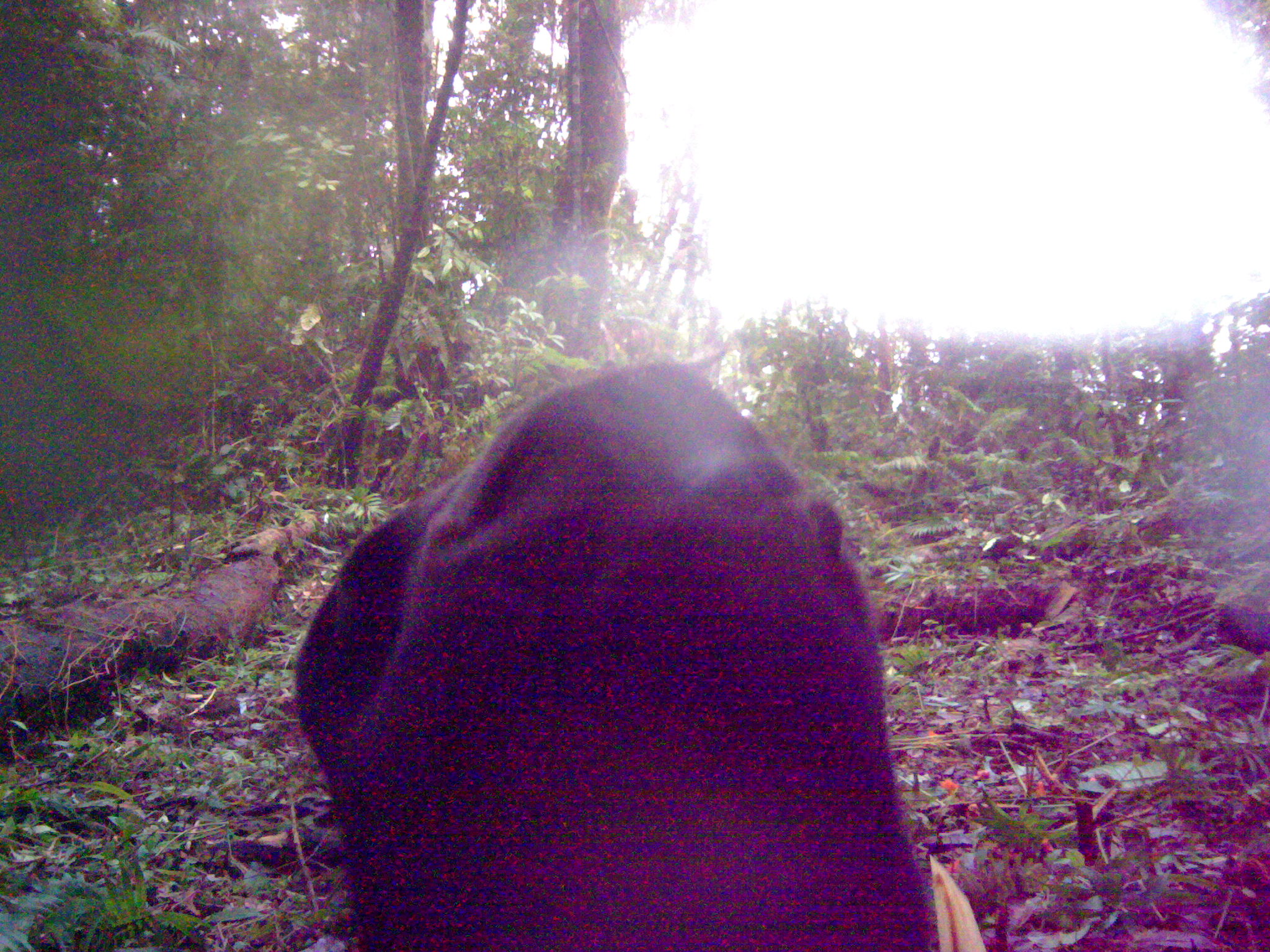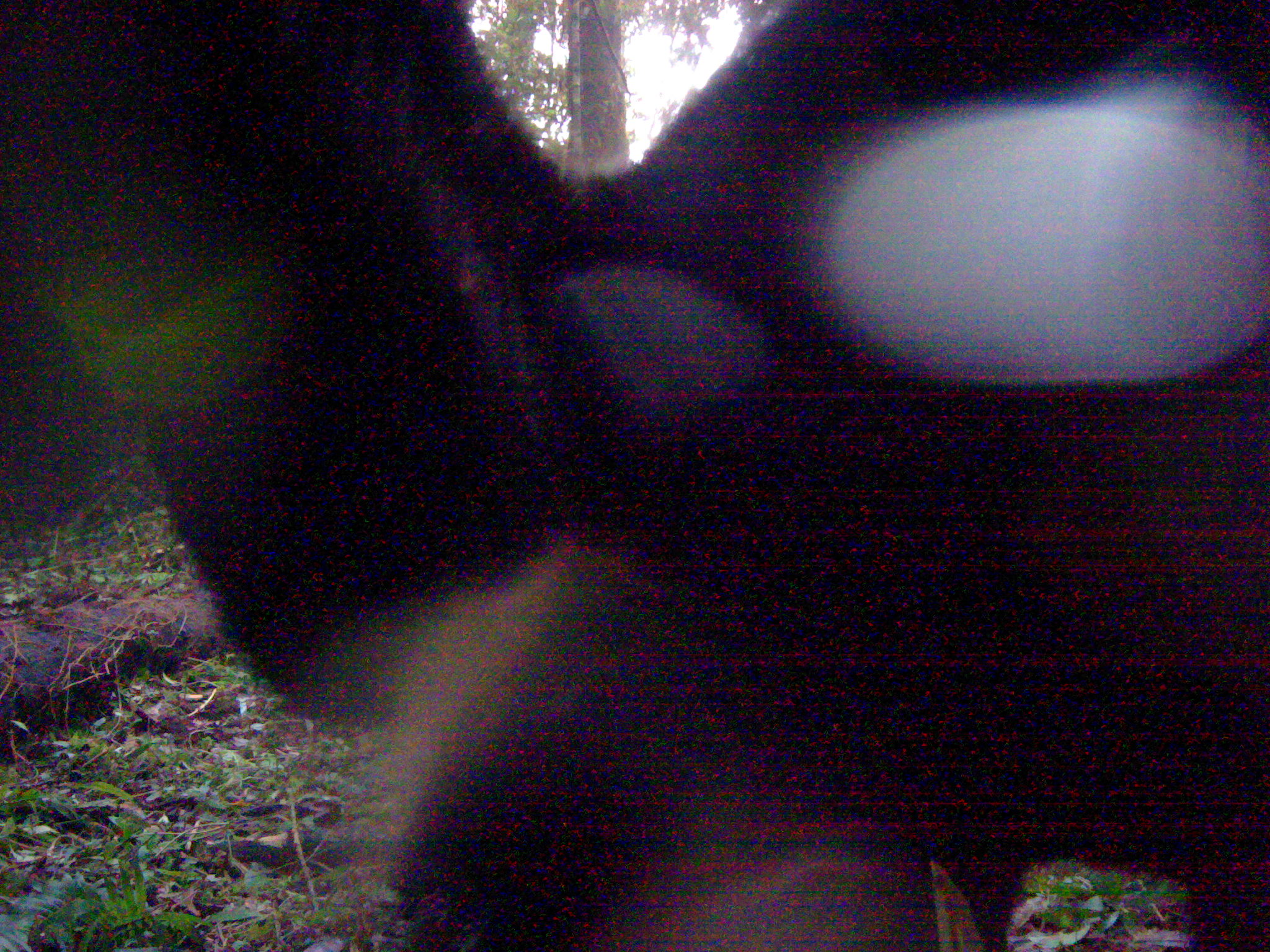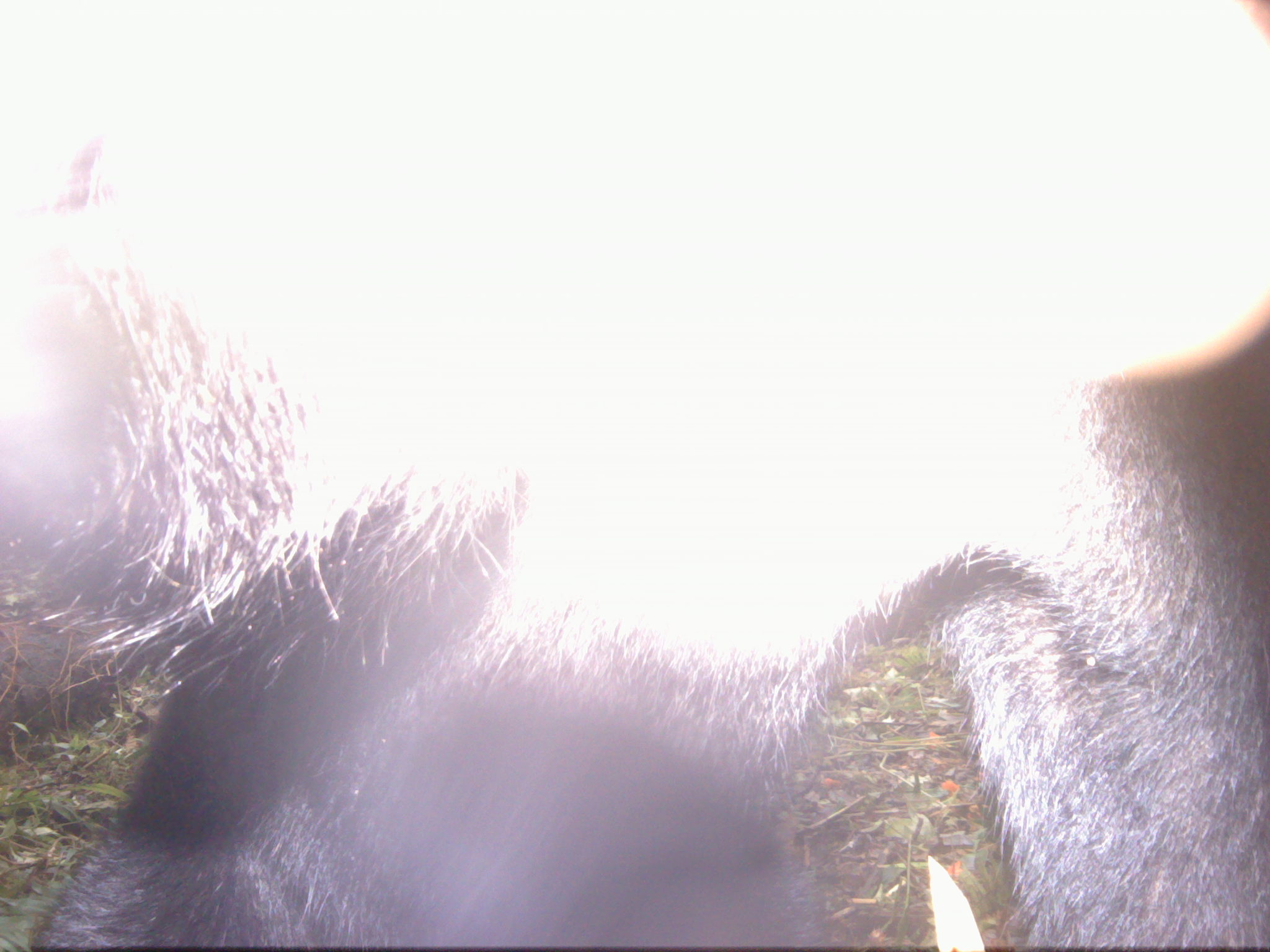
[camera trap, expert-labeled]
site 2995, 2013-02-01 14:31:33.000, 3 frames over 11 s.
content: unidentified animal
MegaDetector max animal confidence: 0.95